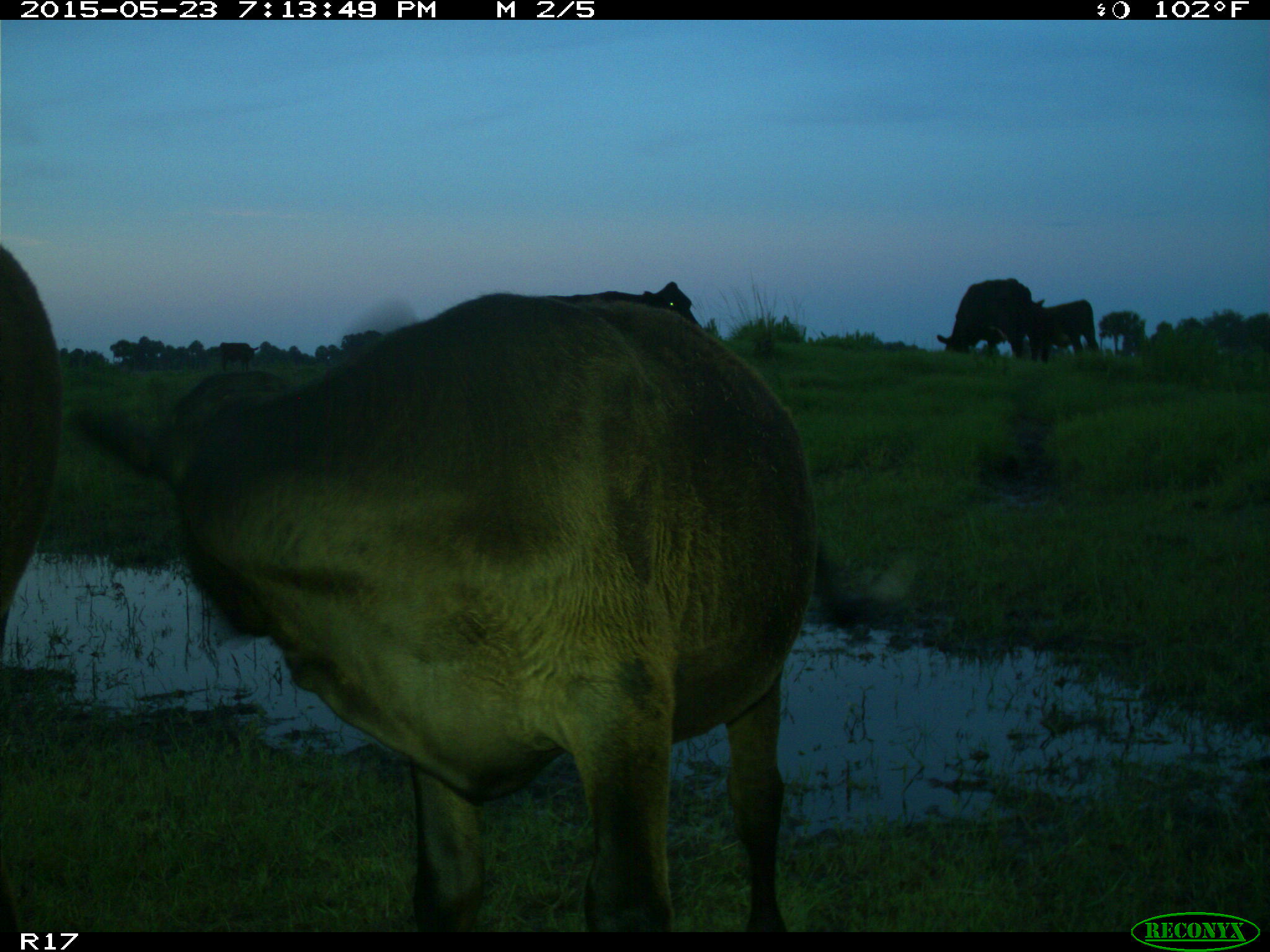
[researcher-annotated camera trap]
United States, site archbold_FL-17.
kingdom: Animalia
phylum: Chordata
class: Mammalia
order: Artiodactyla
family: Bovidae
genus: Bos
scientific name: Bos taurus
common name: domestic cow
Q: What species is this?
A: Bos taurus (domestic cow).